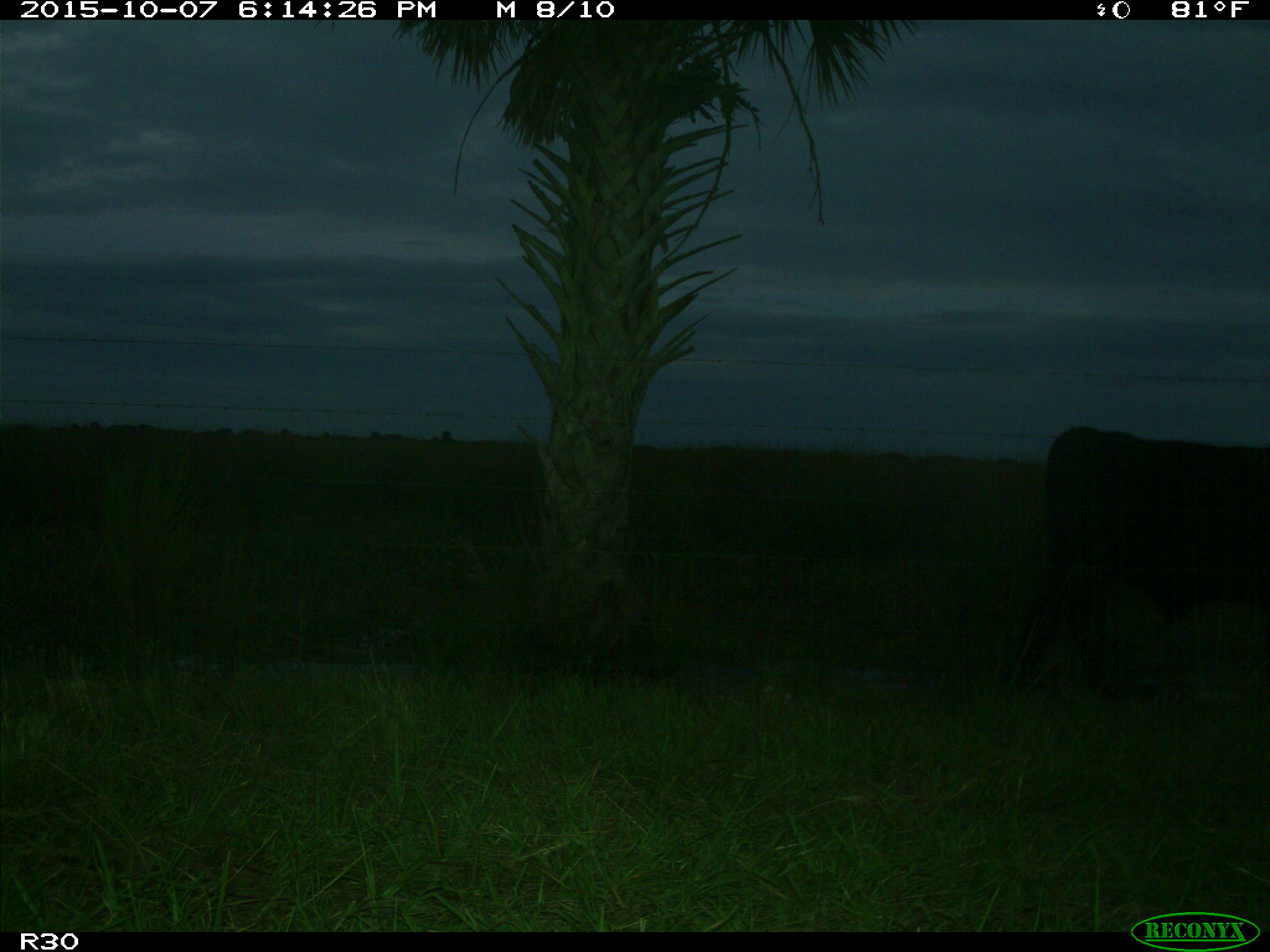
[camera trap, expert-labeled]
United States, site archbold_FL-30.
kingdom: Animalia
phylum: Chordata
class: Mammalia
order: Artiodactyla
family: Bovidae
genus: Bos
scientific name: Bos taurus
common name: domestic cow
Bos taurus (domestic cow).